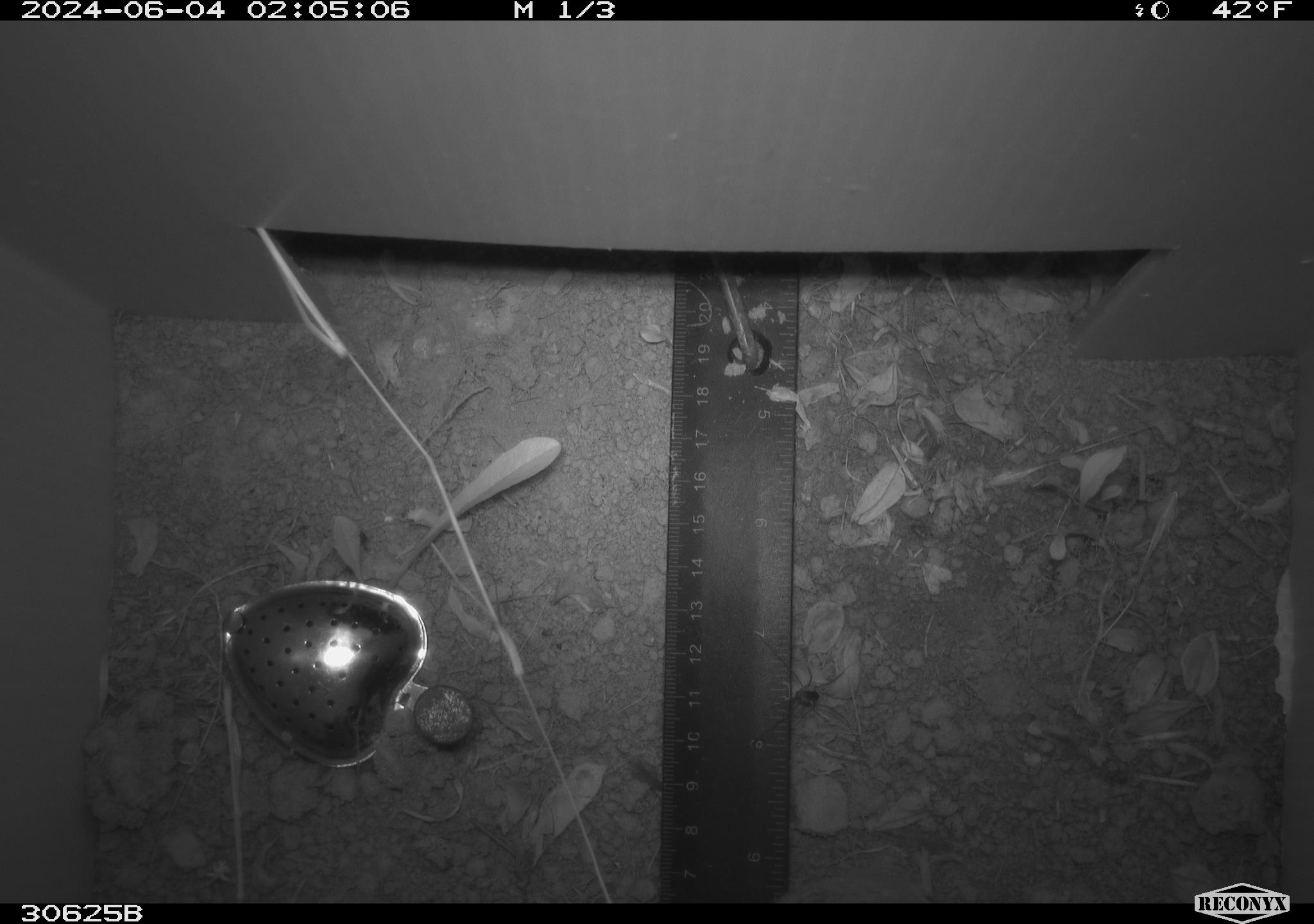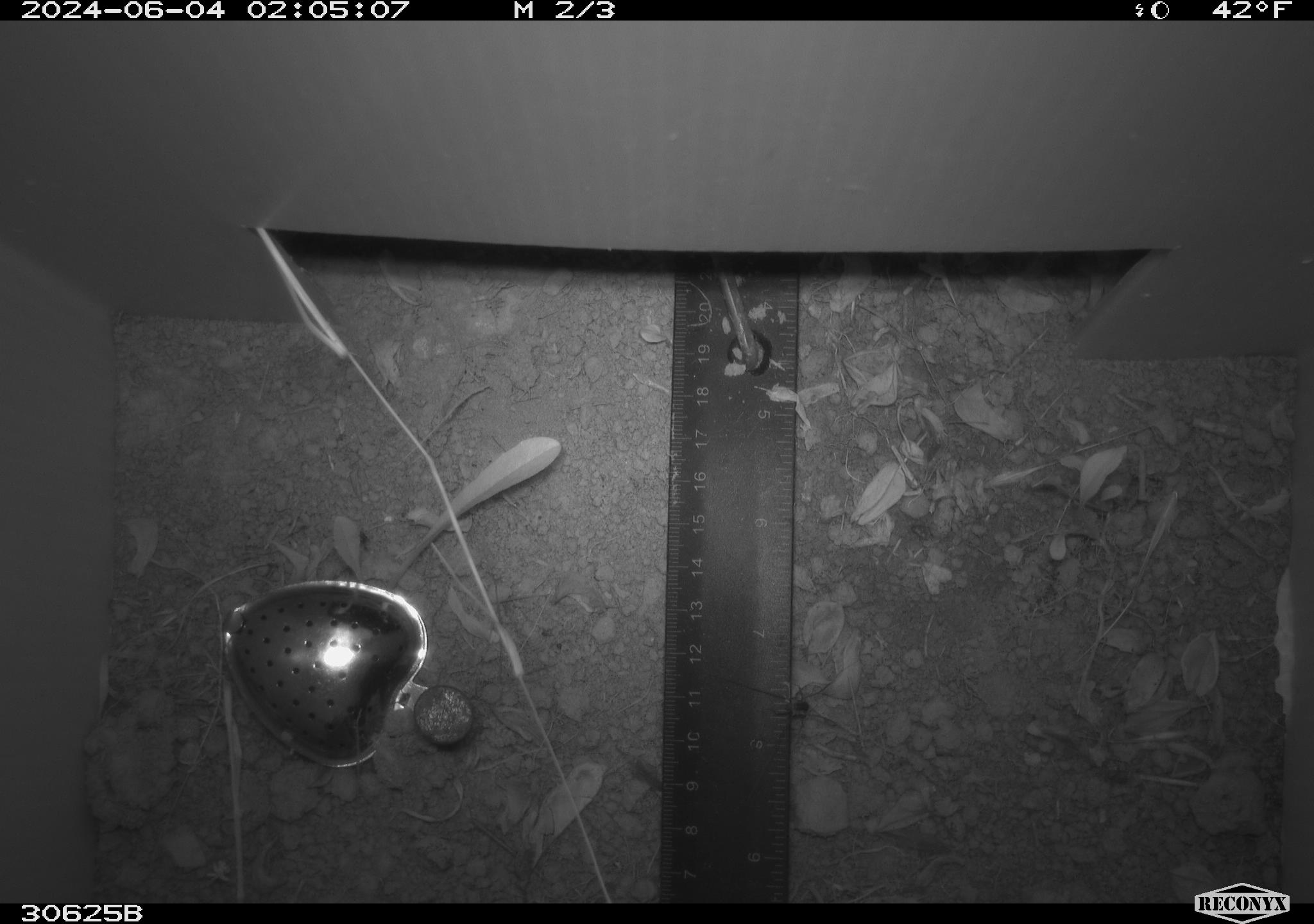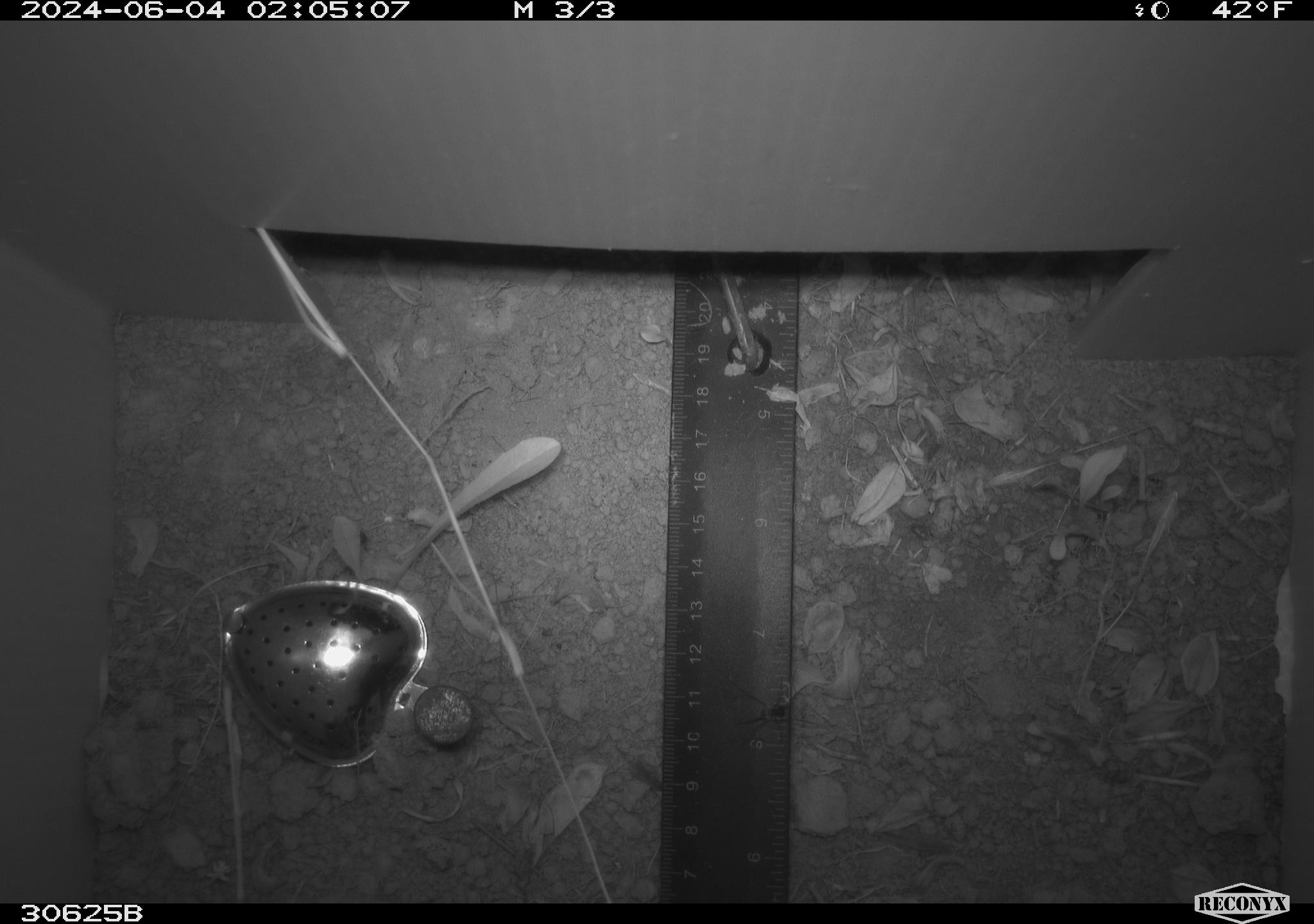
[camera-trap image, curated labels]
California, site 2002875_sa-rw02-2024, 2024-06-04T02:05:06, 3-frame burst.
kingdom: Animalia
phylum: Arthropoda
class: Arachnida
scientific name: Arachnida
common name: arachnids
Arachnids (Arachnida).